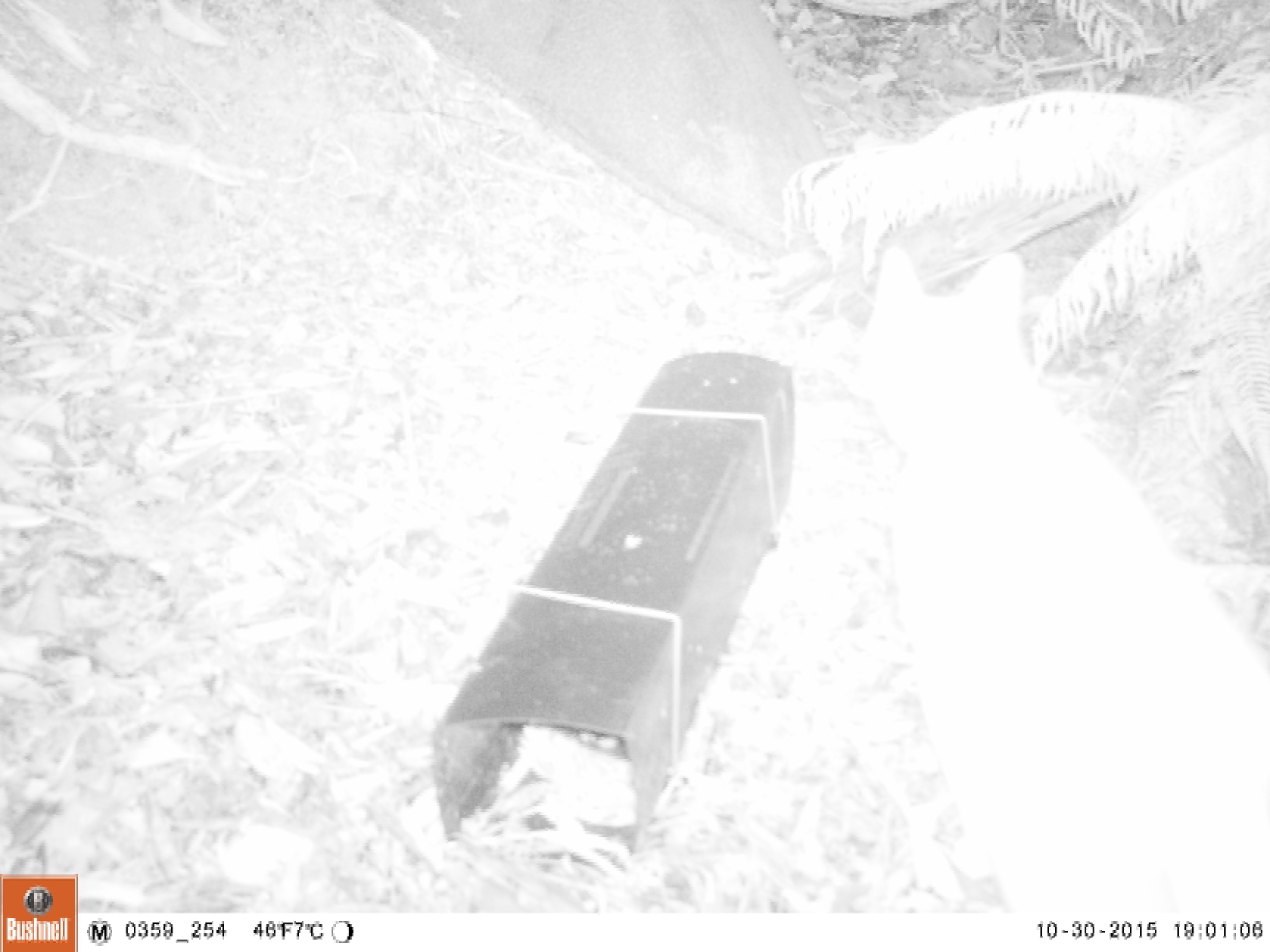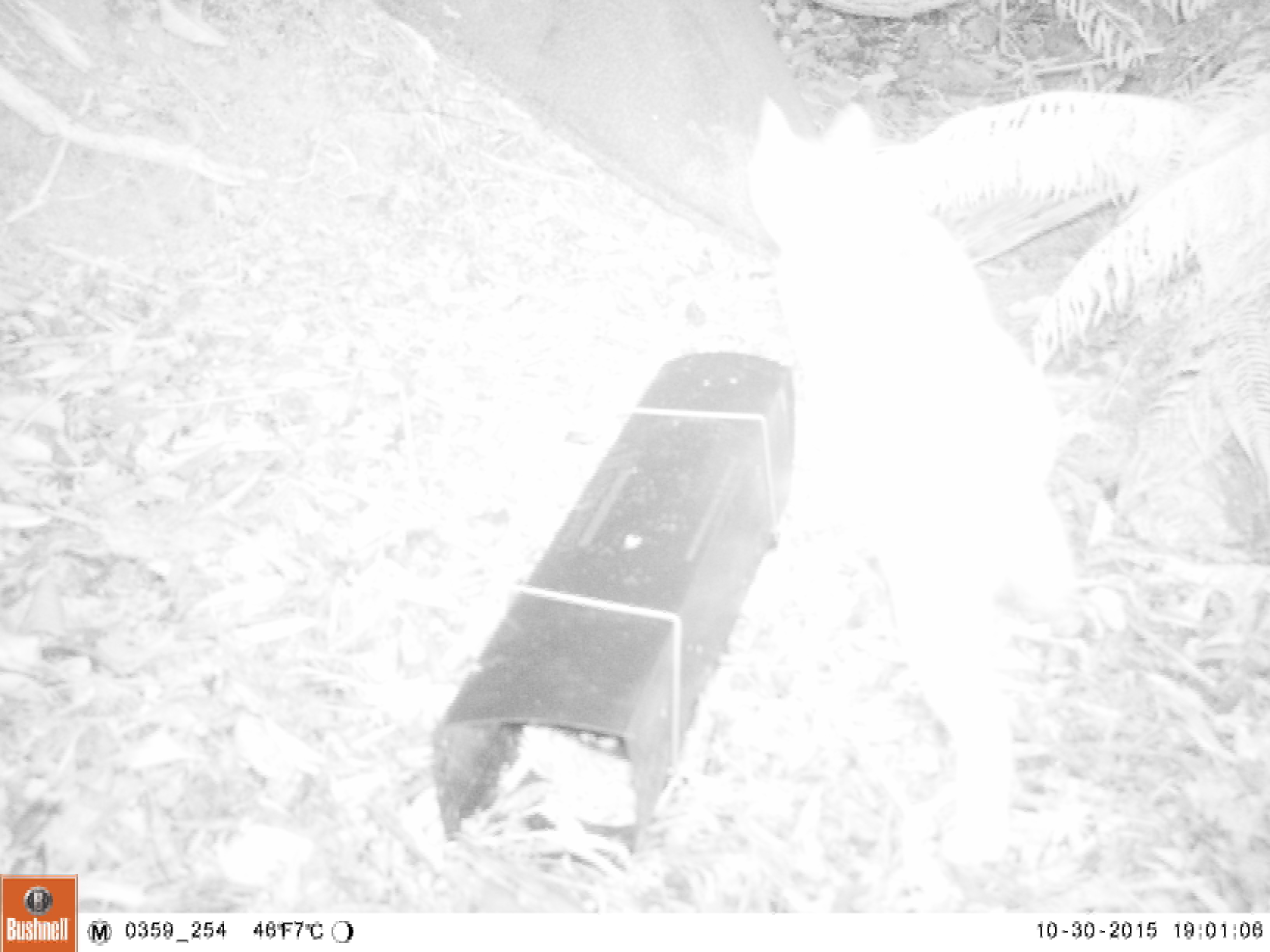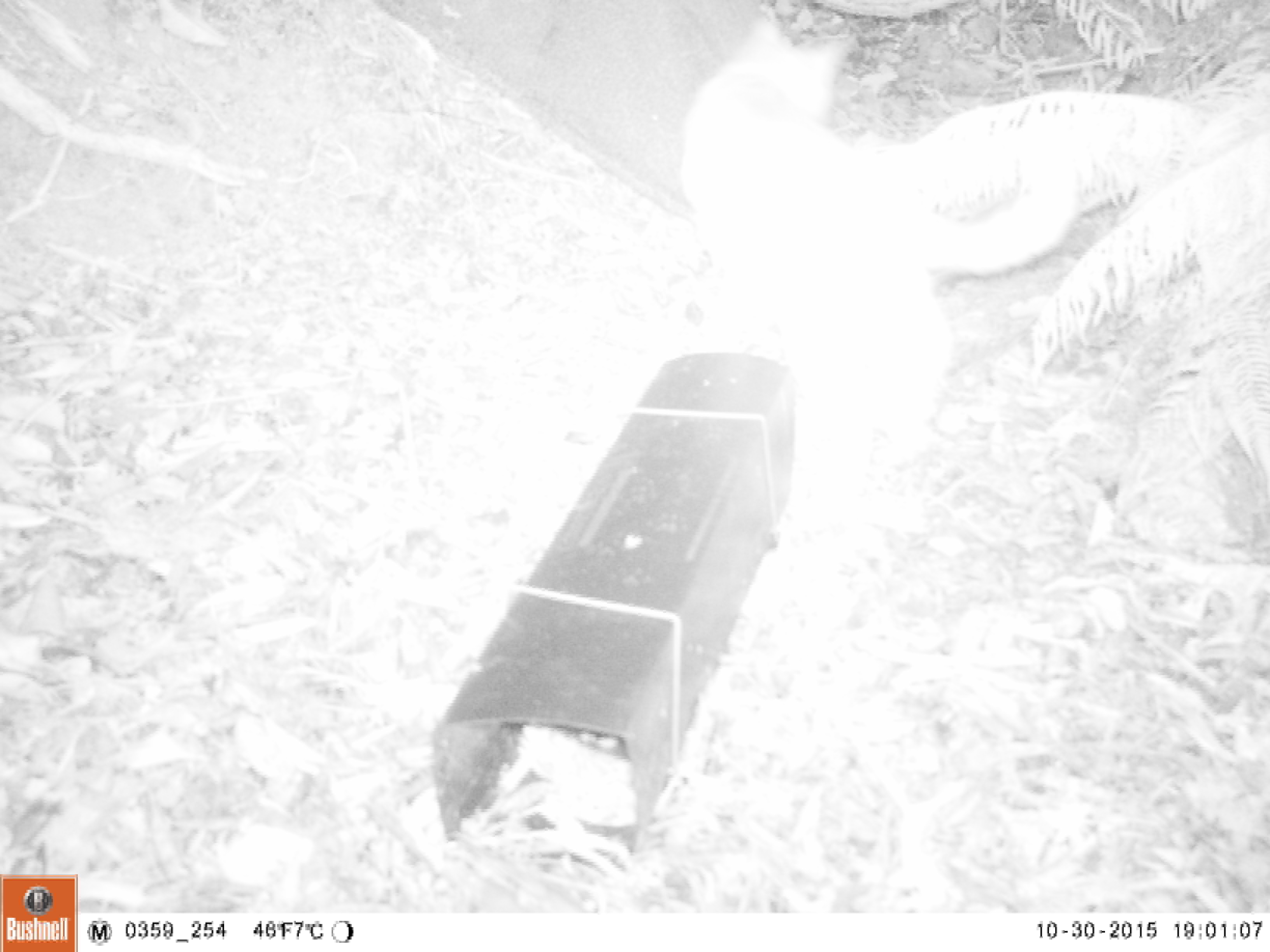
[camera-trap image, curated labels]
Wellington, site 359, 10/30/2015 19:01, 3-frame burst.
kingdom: Animalia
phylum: Chordata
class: Mammalia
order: Carnivora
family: Felidae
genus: Felis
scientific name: Felis catus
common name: cat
Cat (Felis catus).